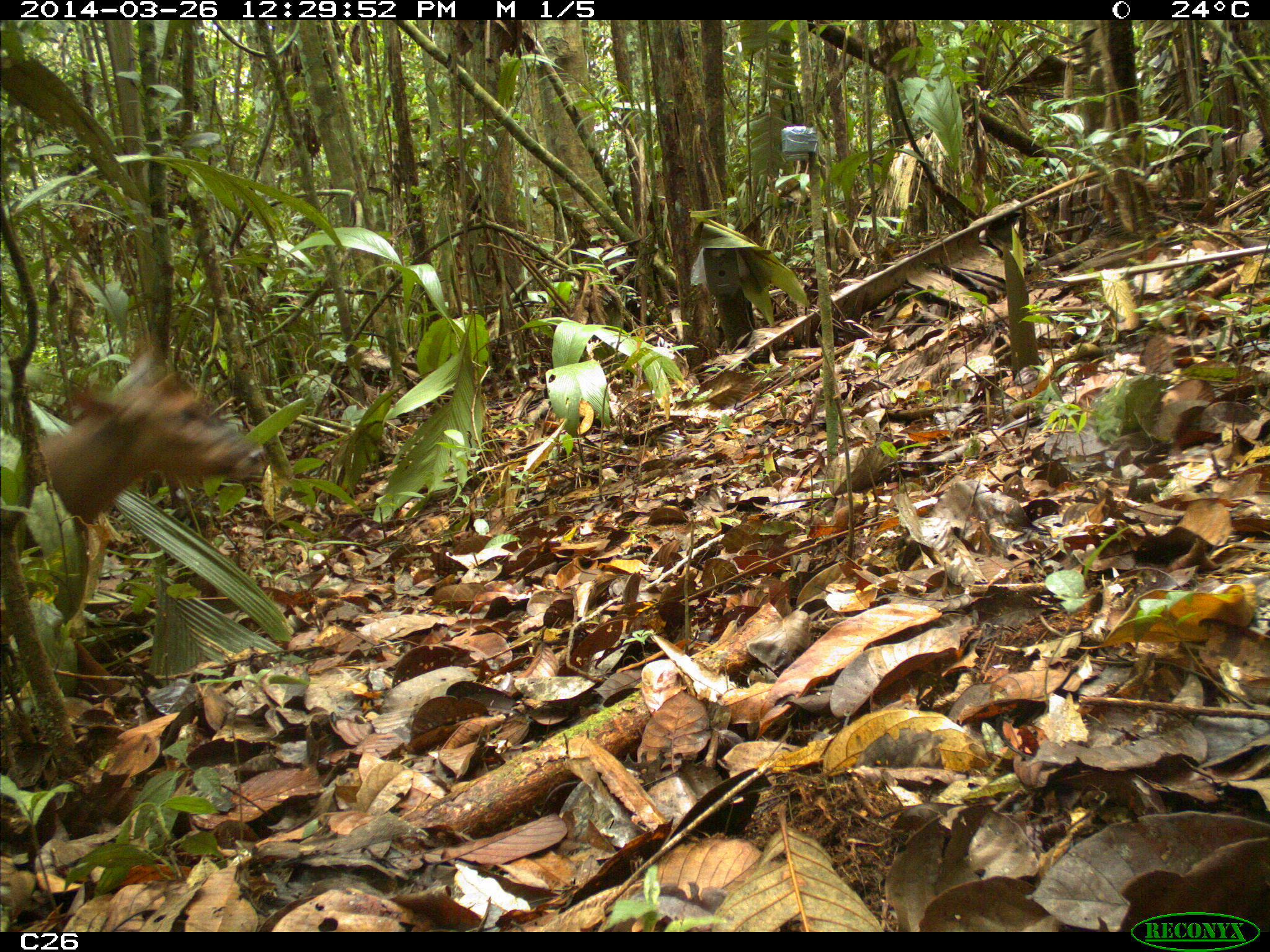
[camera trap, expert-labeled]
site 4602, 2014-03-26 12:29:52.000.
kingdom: Animalia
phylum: Chordata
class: Mammalia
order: Artiodactyla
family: Cervidae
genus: Mazama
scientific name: Mazama americana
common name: red brocket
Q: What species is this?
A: Mazama americana (red brocket).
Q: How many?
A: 1.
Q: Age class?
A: Adult.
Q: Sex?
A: Male.